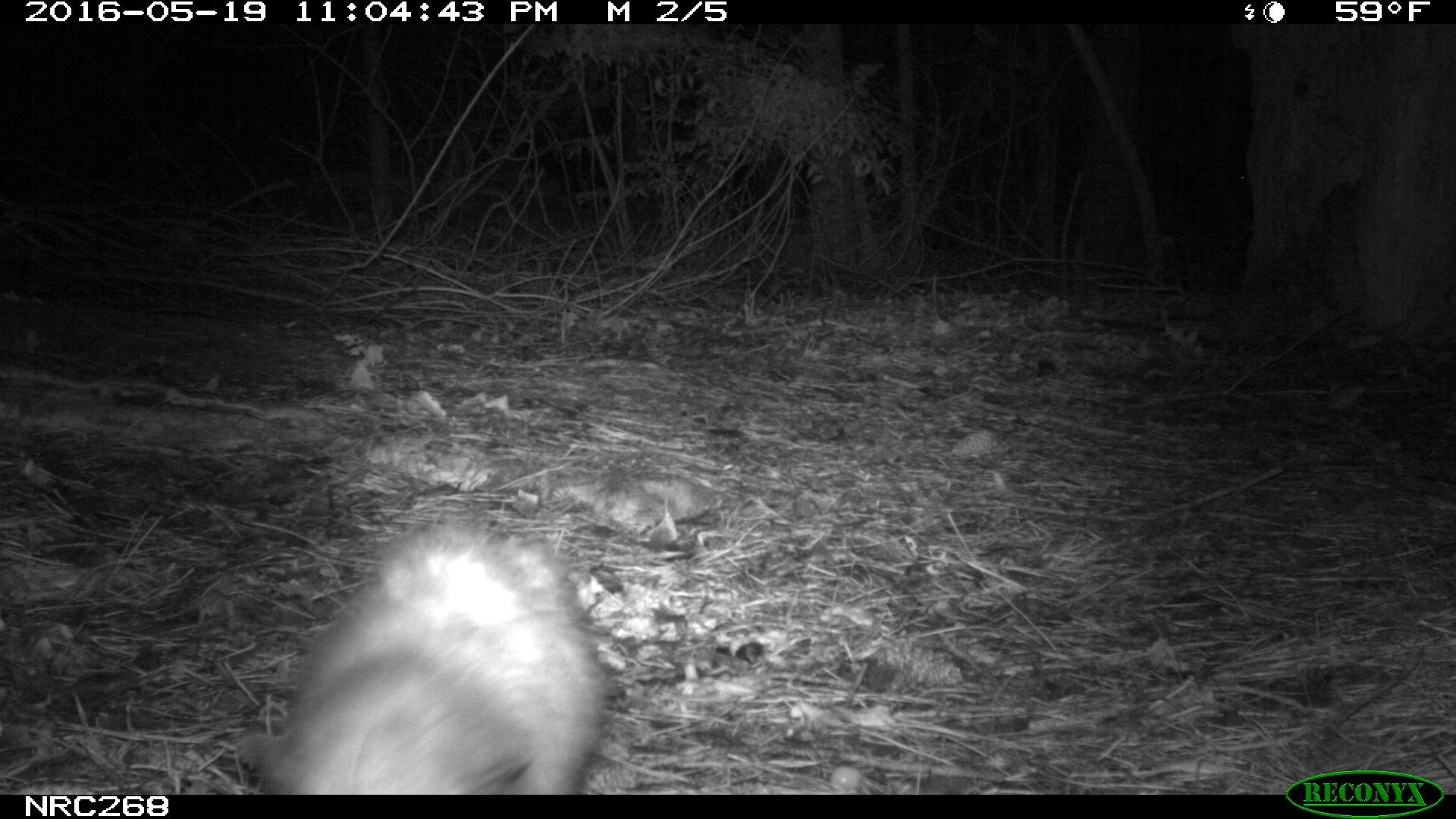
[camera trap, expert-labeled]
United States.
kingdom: Animalia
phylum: Chordata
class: Mammalia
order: Didelphimorphia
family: Didelphidae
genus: Didelphis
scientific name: Didelphis virginiana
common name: virginia opossum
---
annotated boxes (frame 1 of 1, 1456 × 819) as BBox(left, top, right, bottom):
Virginia Opossum: BBox(255, 507, 632, 794)